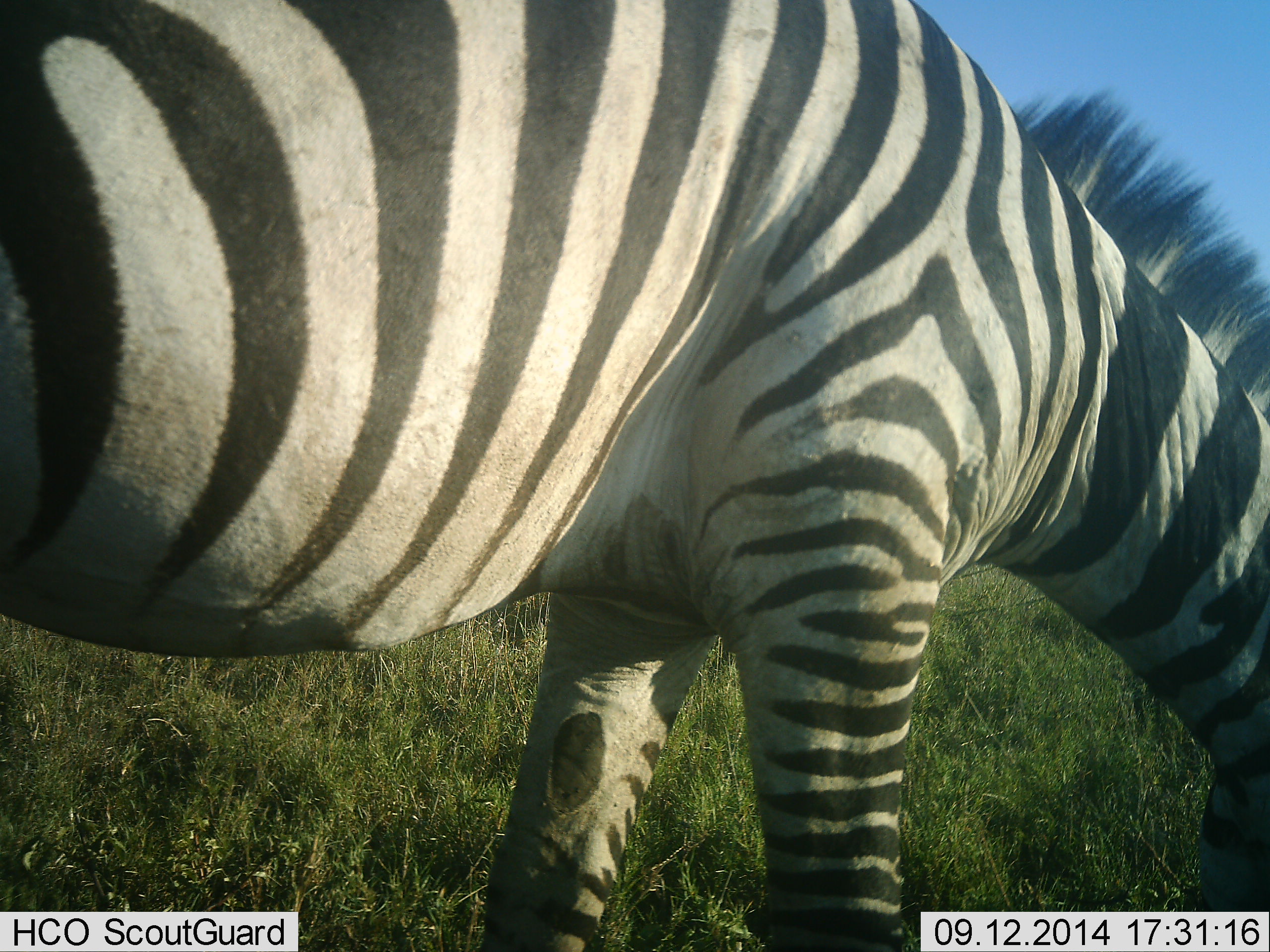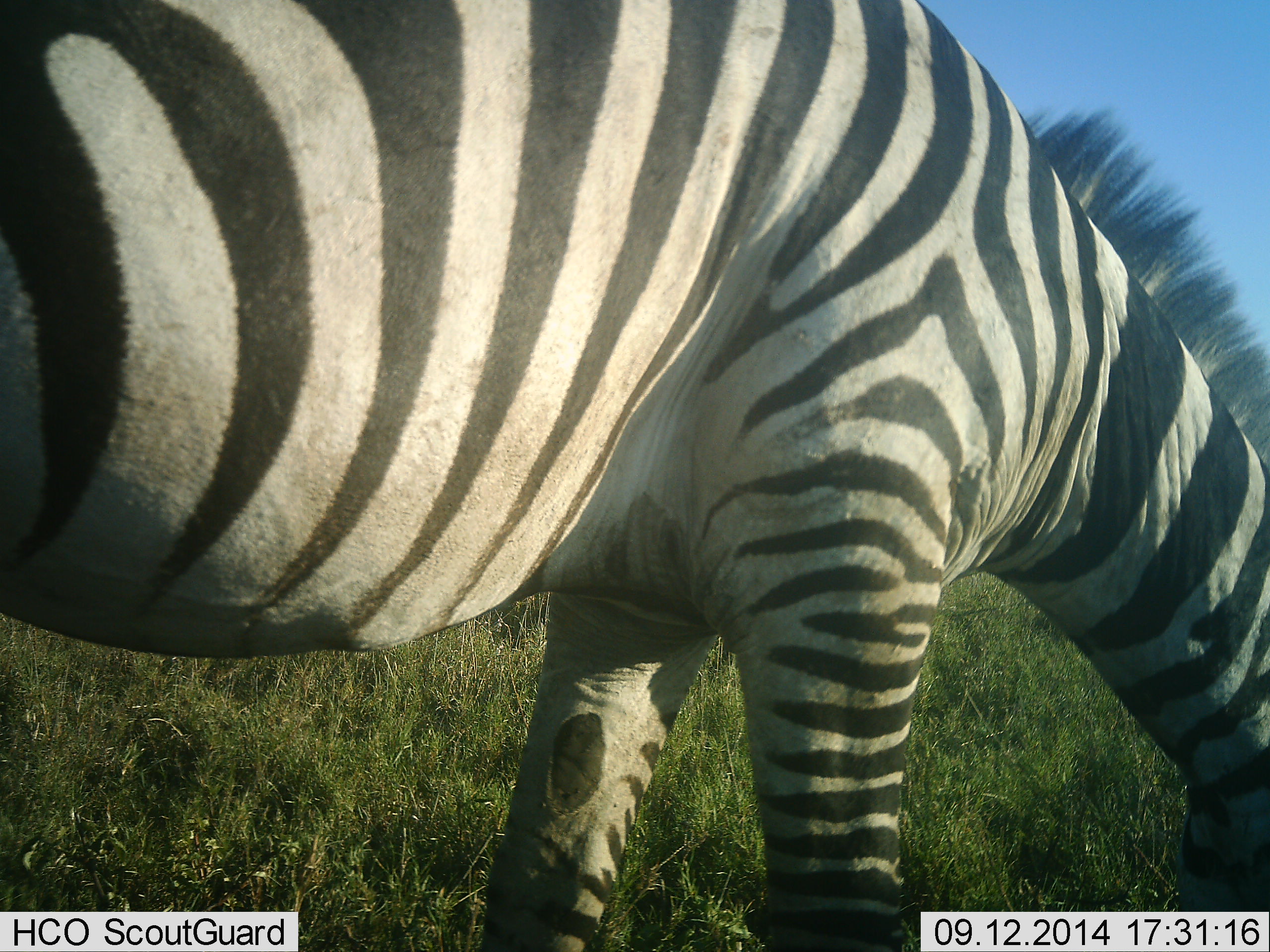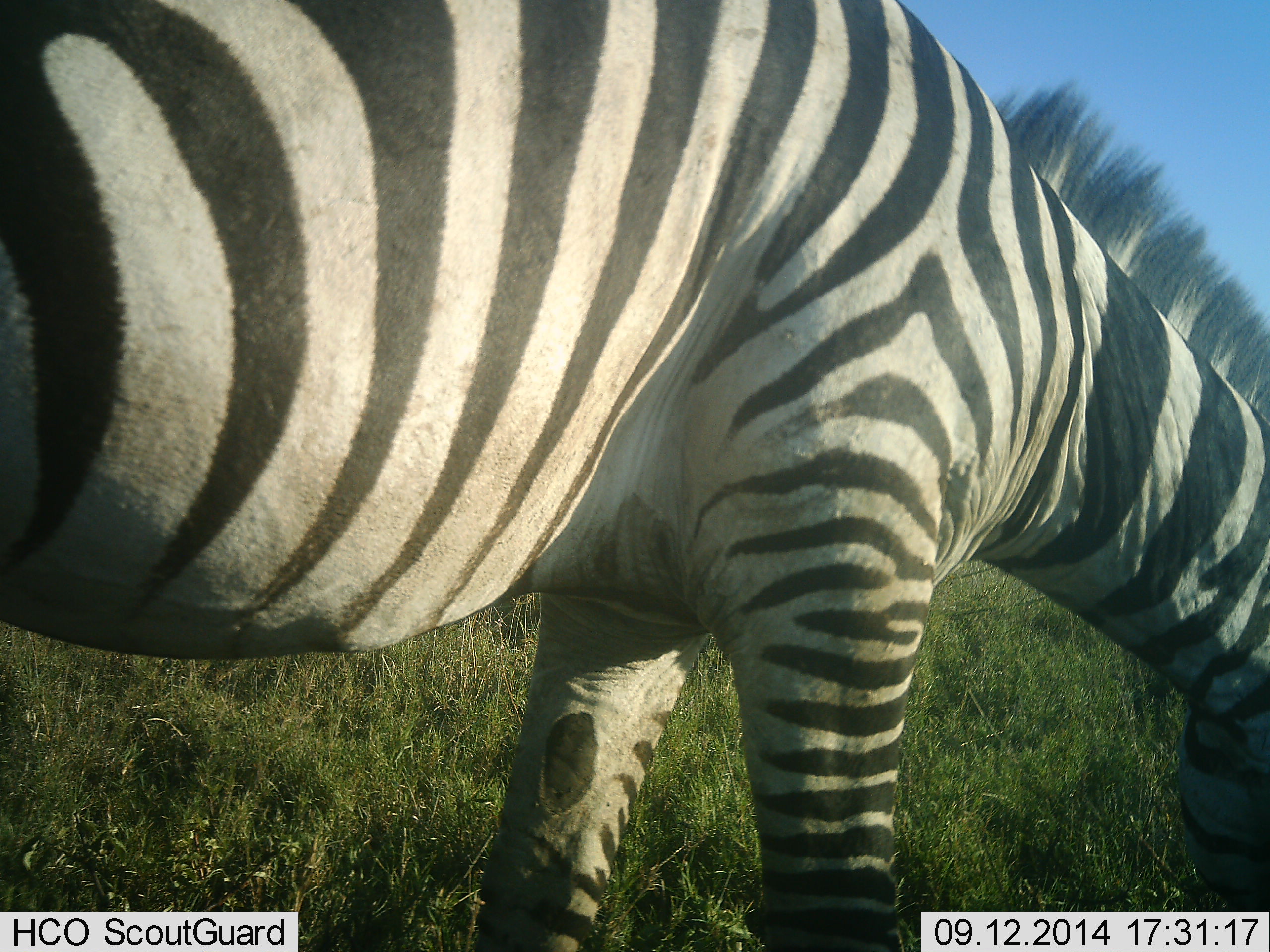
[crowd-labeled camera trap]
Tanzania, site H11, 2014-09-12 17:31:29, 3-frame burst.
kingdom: Animalia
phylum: Chordata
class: Mammalia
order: Perissodactyla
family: Equidae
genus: Equus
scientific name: Equus quagga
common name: plains zebra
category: zebra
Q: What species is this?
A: Zebra (plains zebra) (Equus quagga).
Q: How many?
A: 1.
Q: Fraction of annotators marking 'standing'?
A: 40%.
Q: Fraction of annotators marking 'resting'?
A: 0%.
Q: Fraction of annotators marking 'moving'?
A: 0%.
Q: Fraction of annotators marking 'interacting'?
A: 0%.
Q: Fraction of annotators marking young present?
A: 0%.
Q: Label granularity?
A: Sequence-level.